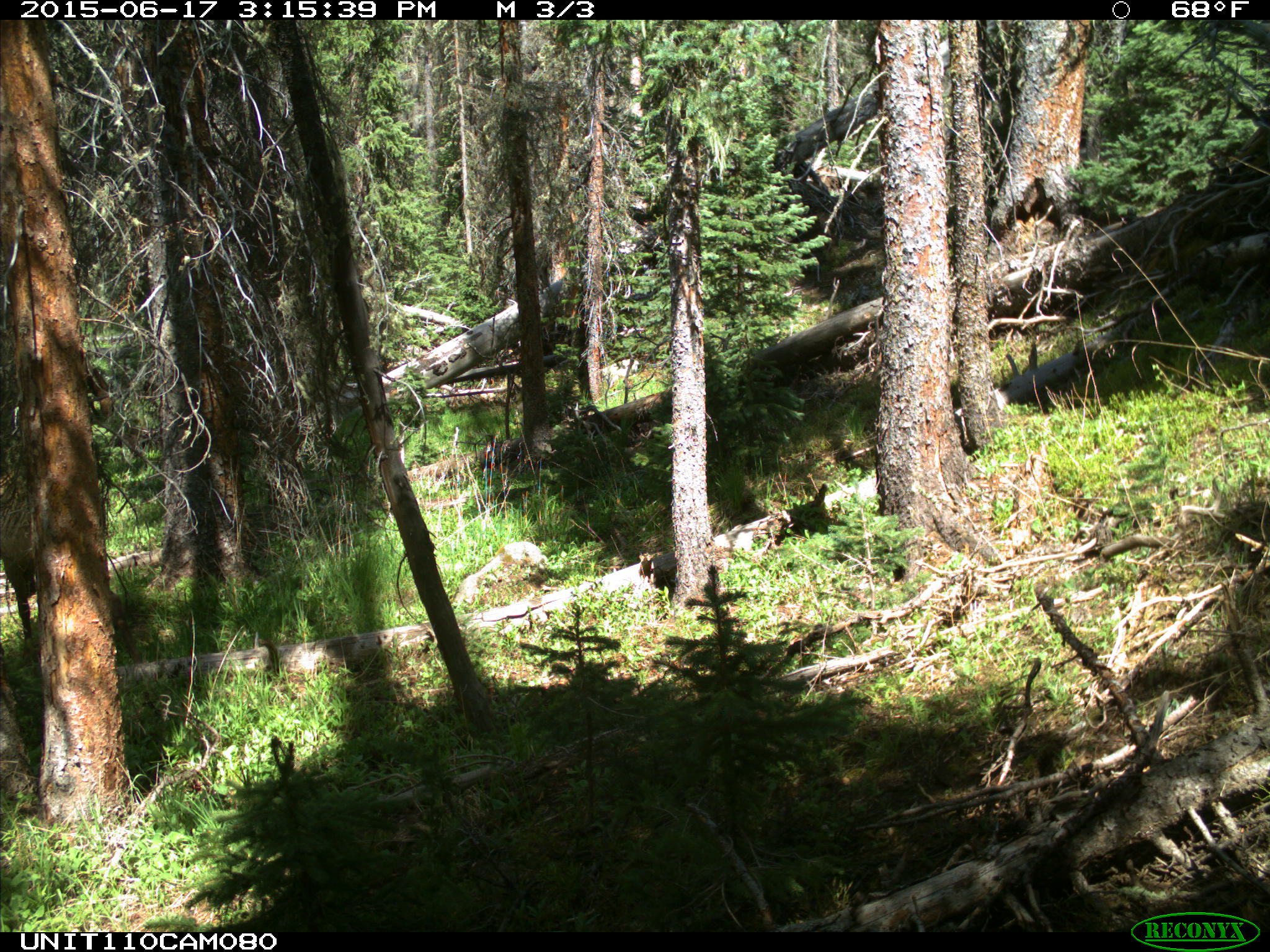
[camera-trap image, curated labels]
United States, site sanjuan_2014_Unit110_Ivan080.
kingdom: Animalia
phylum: Chordata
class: Mammalia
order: Artiodactyla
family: Cervidae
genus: Cervus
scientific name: Cervus elaphus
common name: red deer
Cervus elaphus (red deer).